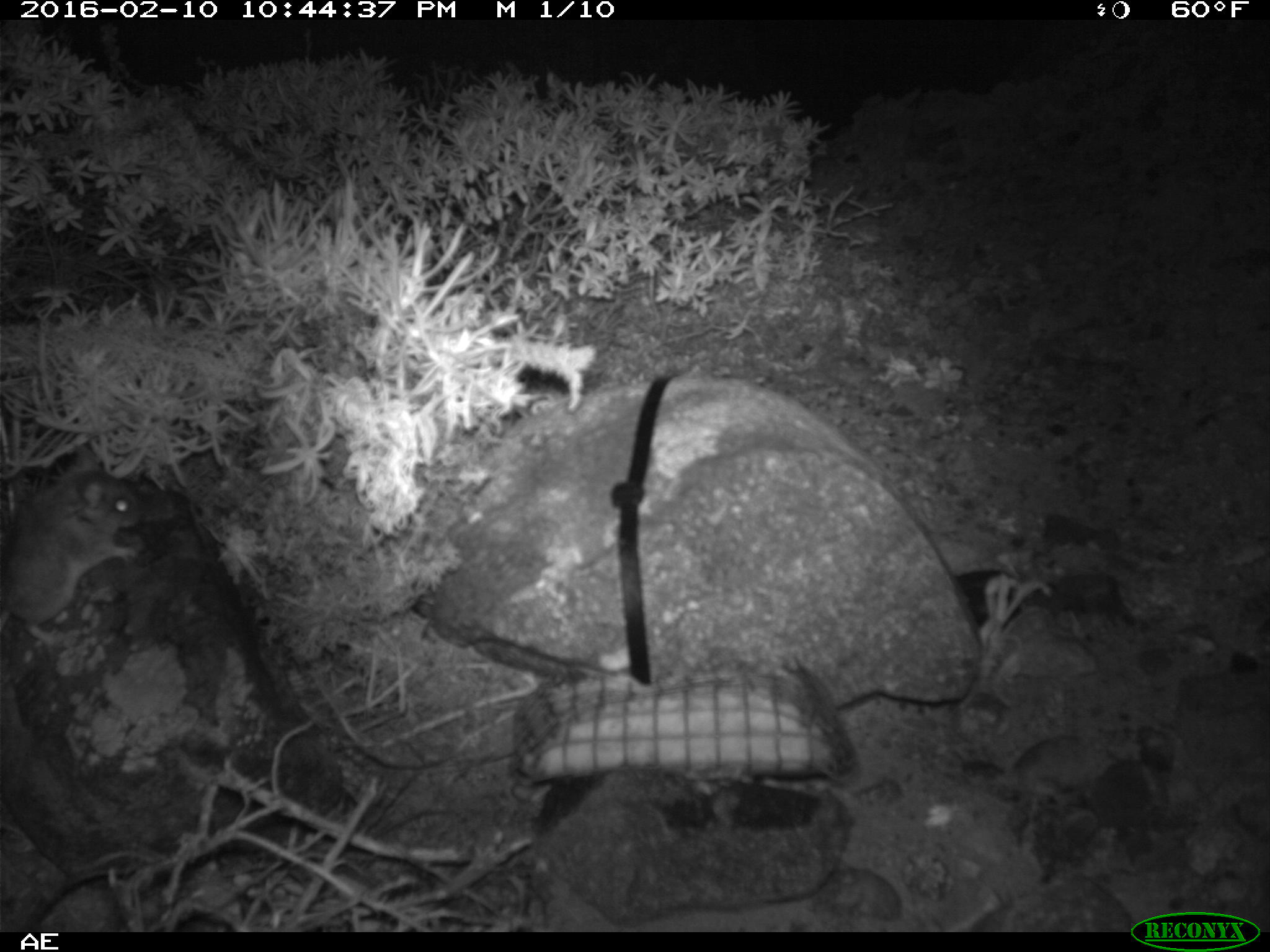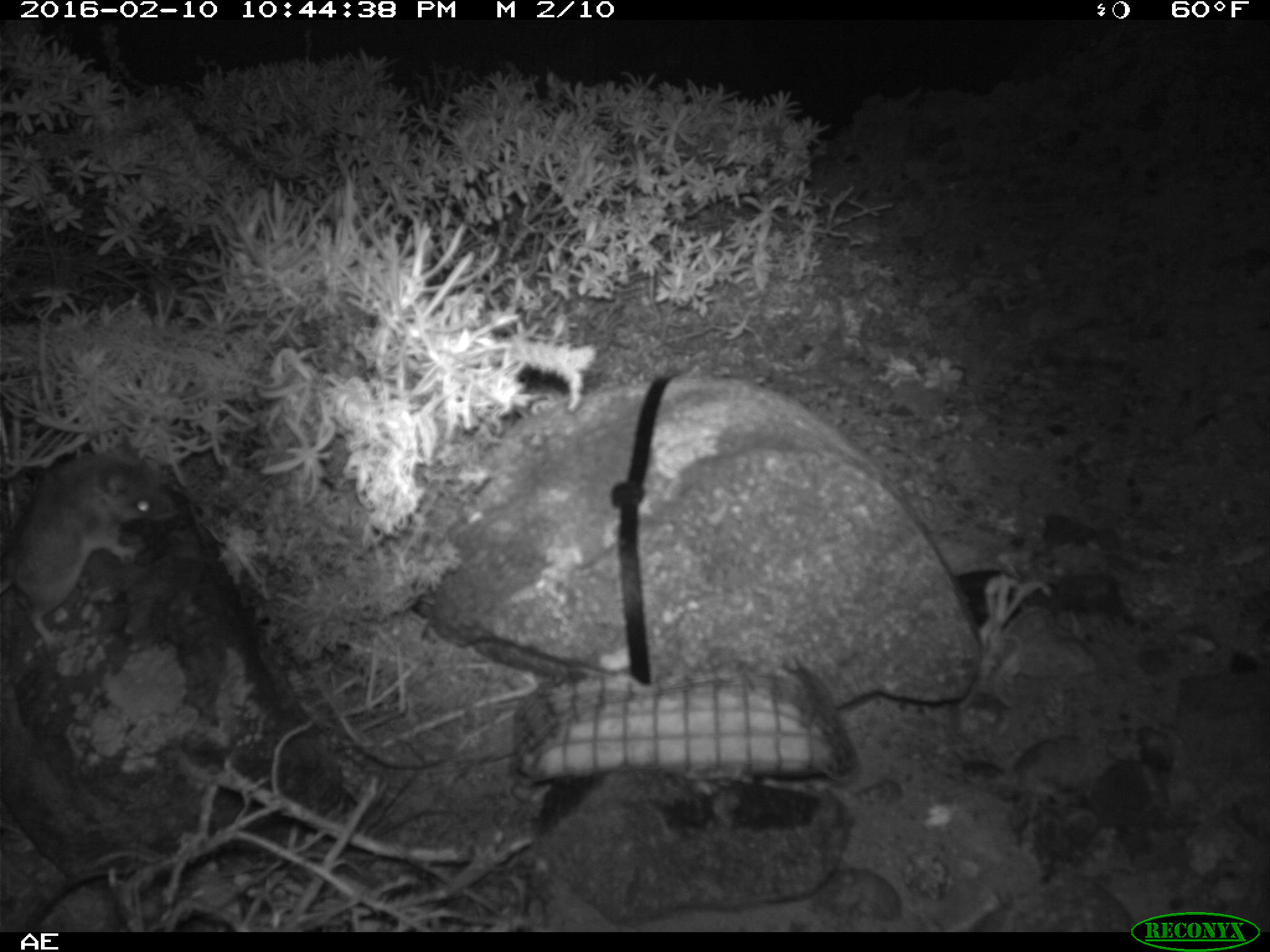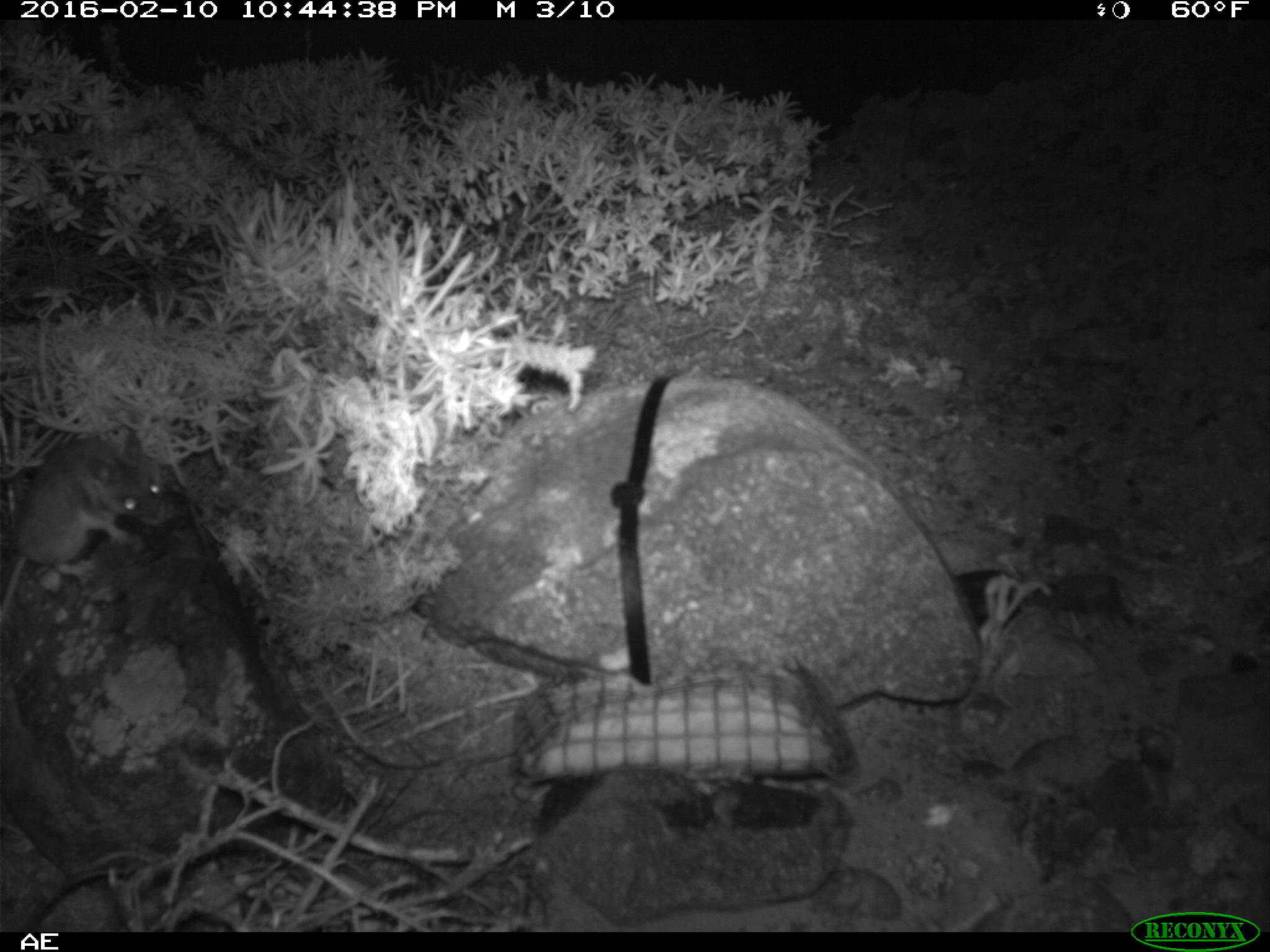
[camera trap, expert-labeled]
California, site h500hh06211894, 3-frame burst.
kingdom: Animalia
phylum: Chordata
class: Mammalia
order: Rodentia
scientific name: Rodentia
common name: rodent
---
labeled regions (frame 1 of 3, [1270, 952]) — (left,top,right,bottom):
rodent: (0,441,149,652)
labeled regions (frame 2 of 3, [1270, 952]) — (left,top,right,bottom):
rodent: (0,439,174,653)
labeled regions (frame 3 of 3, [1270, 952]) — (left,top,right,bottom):
rodent: (0,432,167,623)